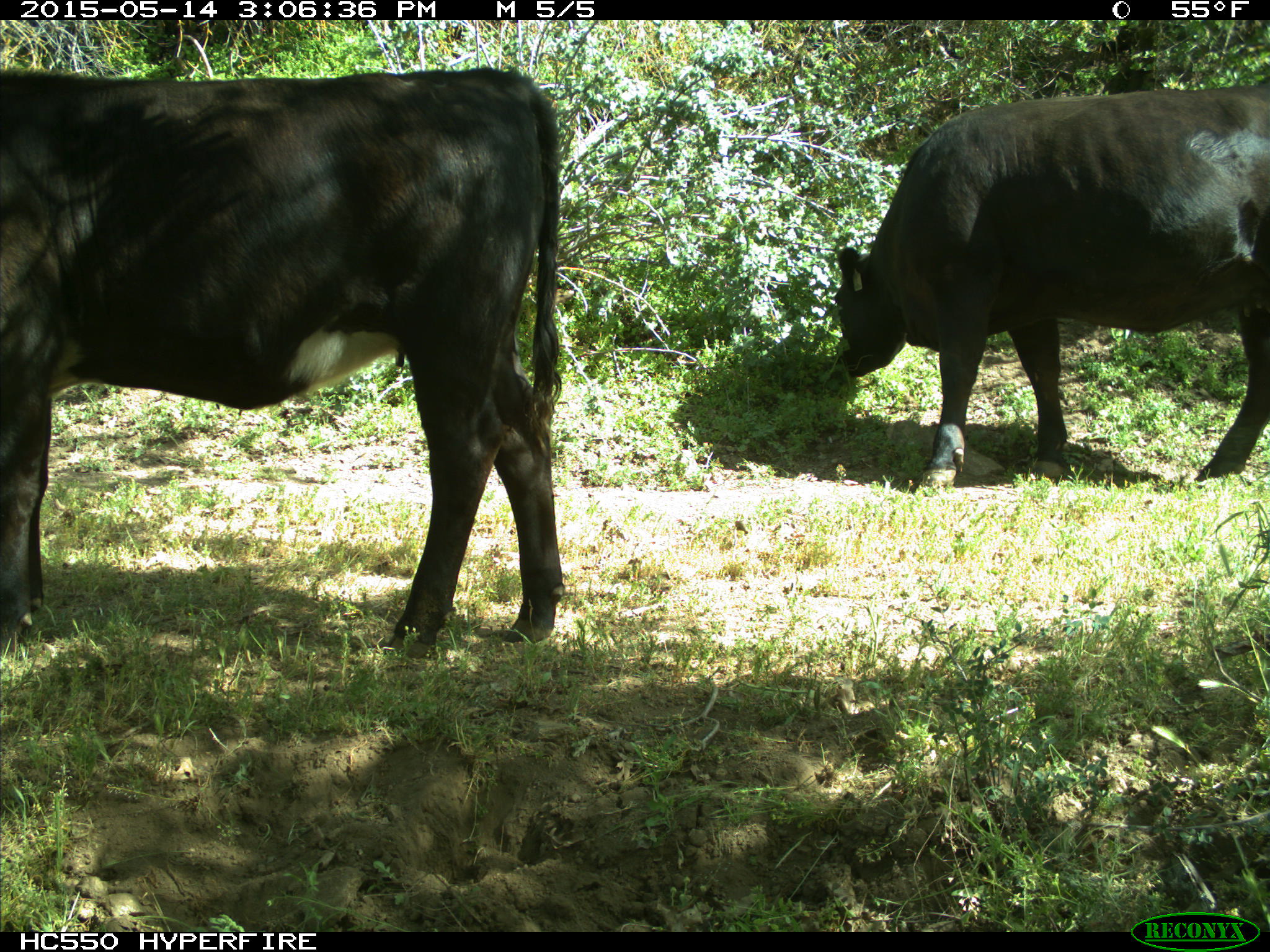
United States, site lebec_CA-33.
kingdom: Animalia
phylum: Chordata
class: Mammalia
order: Artiodactyla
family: Bovidae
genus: Bos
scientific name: Bos taurus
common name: domestic cow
Bos taurus (domestic cow).